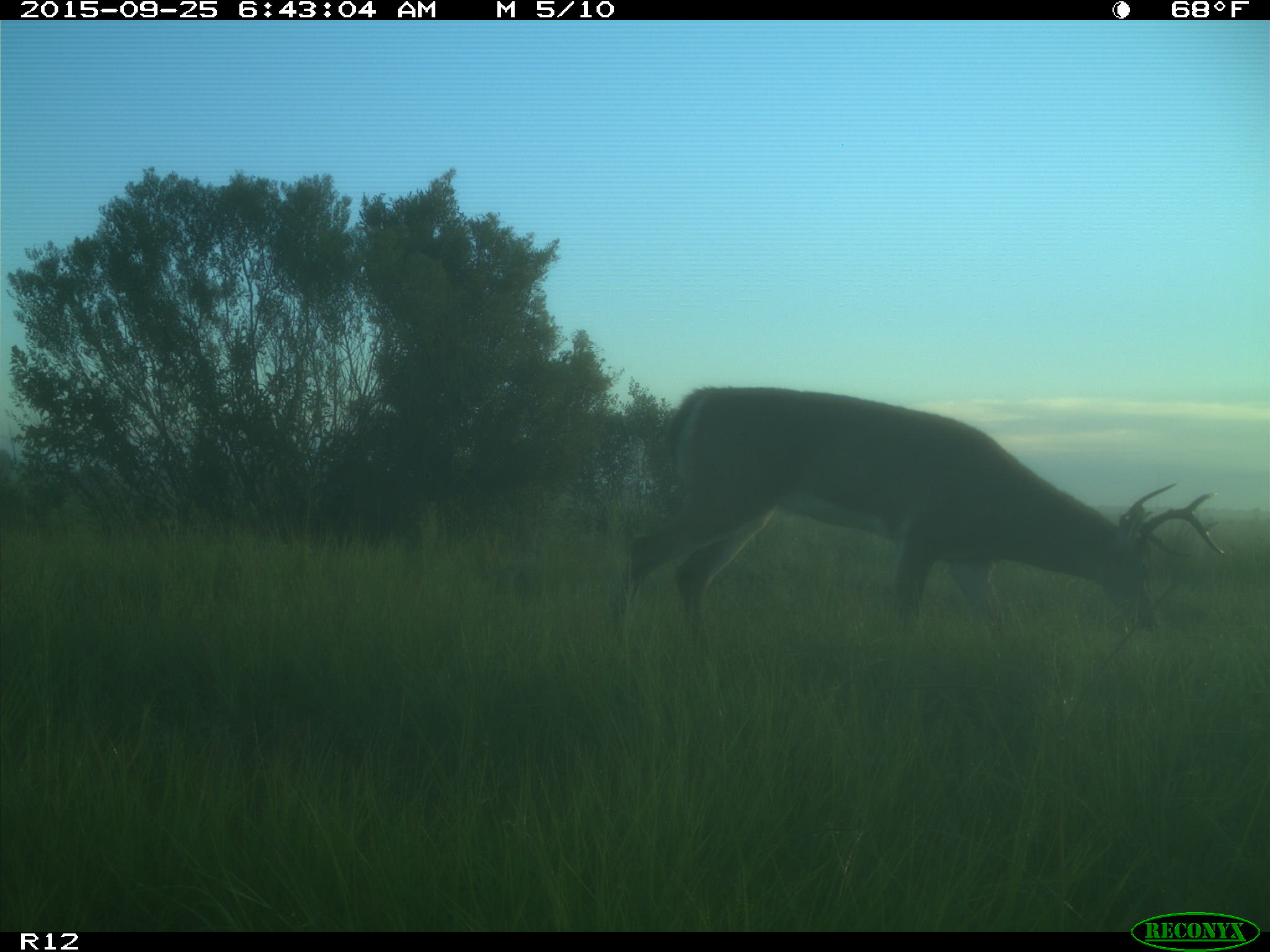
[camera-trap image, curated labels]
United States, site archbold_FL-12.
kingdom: Animalia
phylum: Chordata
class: Mammalia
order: Artiodactyla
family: Cervidae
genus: Odocoileus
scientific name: Odocoileus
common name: deer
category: unidentified deer